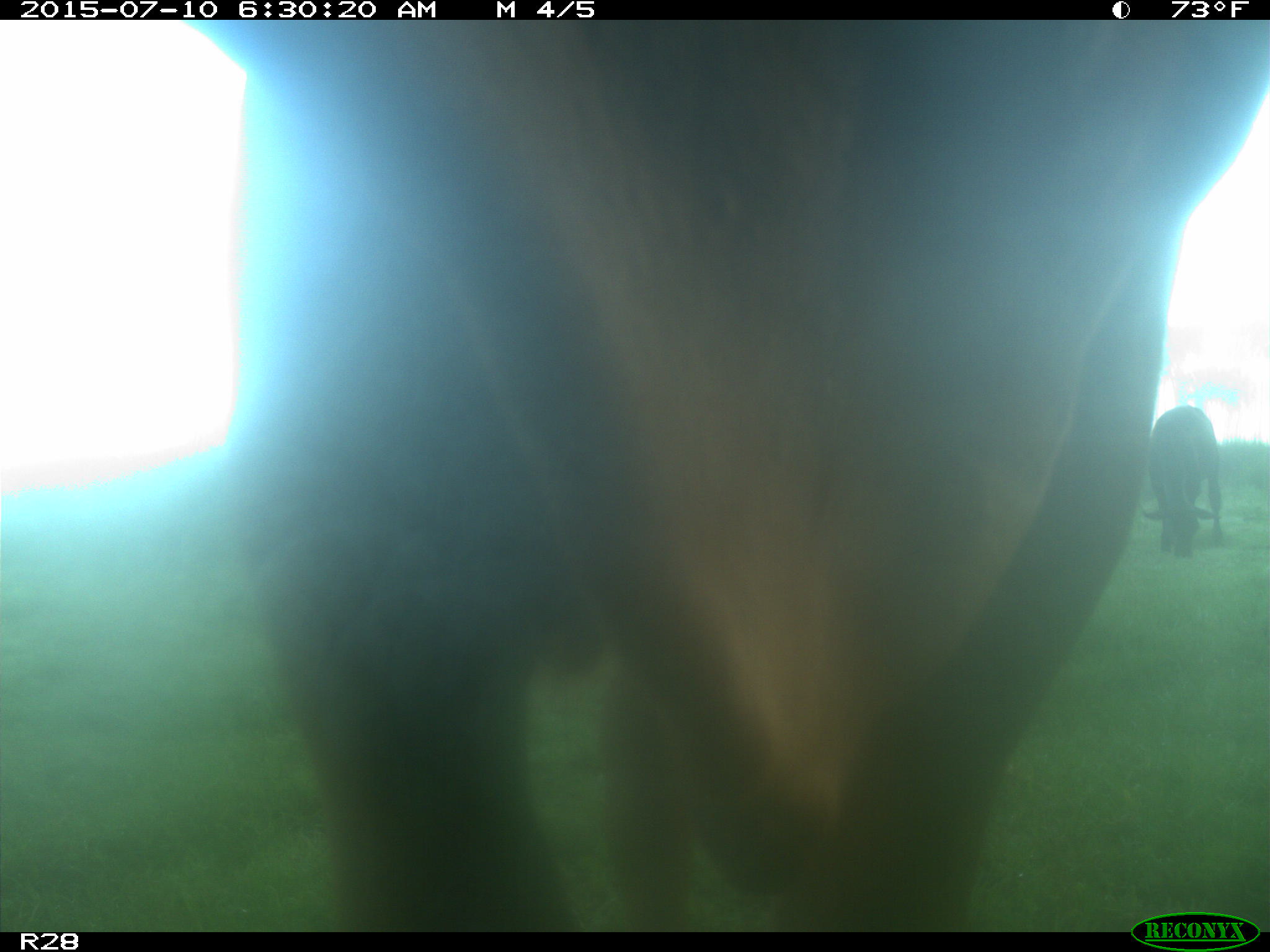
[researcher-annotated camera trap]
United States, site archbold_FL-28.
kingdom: Animalia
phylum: Chordata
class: Mammalia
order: Artiodactyla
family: Bovidae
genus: Bos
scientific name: Bos taurus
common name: domestic cow